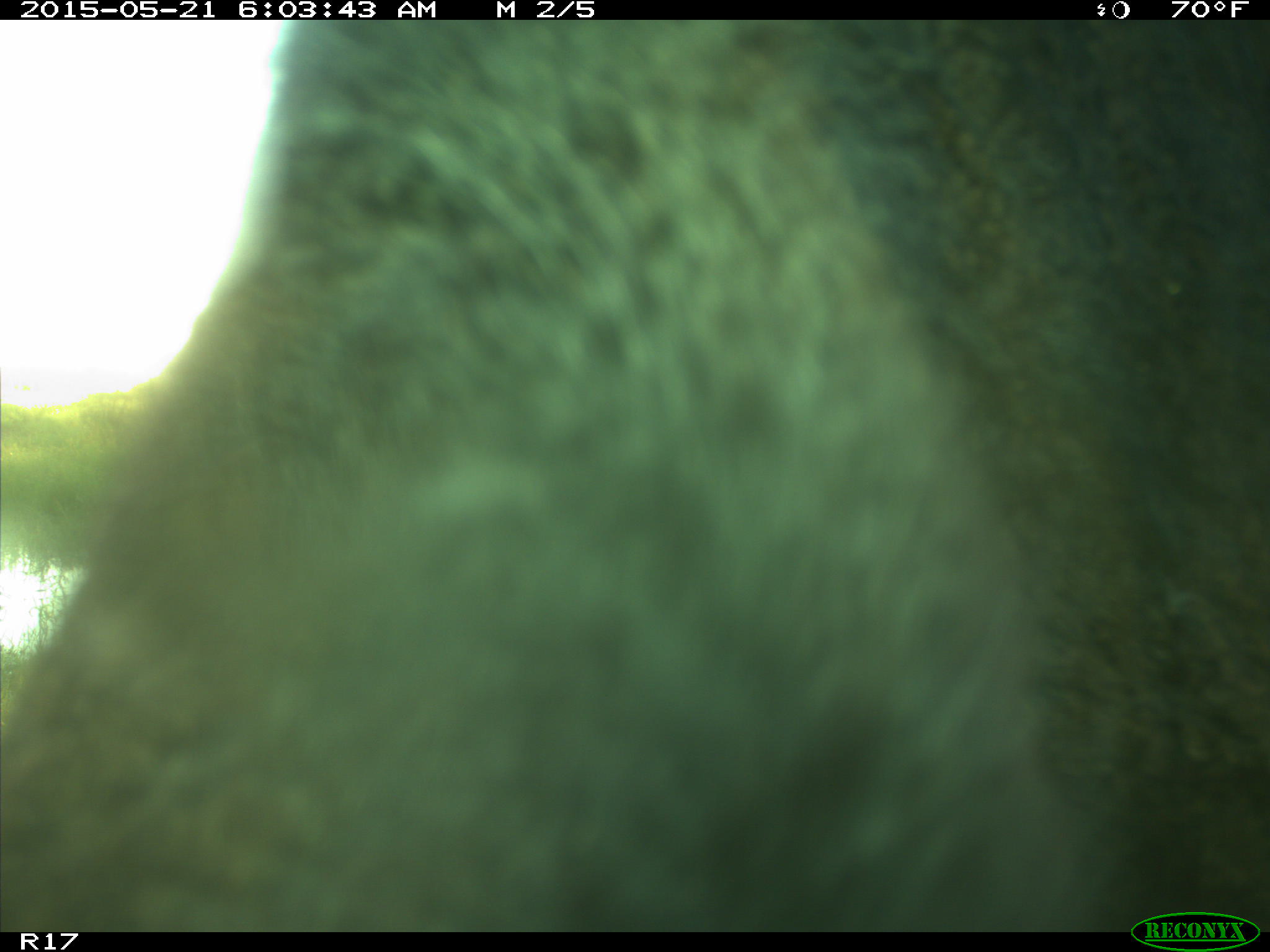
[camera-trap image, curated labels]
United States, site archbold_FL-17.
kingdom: Animalia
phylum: Chordata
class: Mammalia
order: Artiodactyla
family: Bovidae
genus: Bos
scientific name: Bos taurus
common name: domestic cow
Bos taurus (domestic cow).